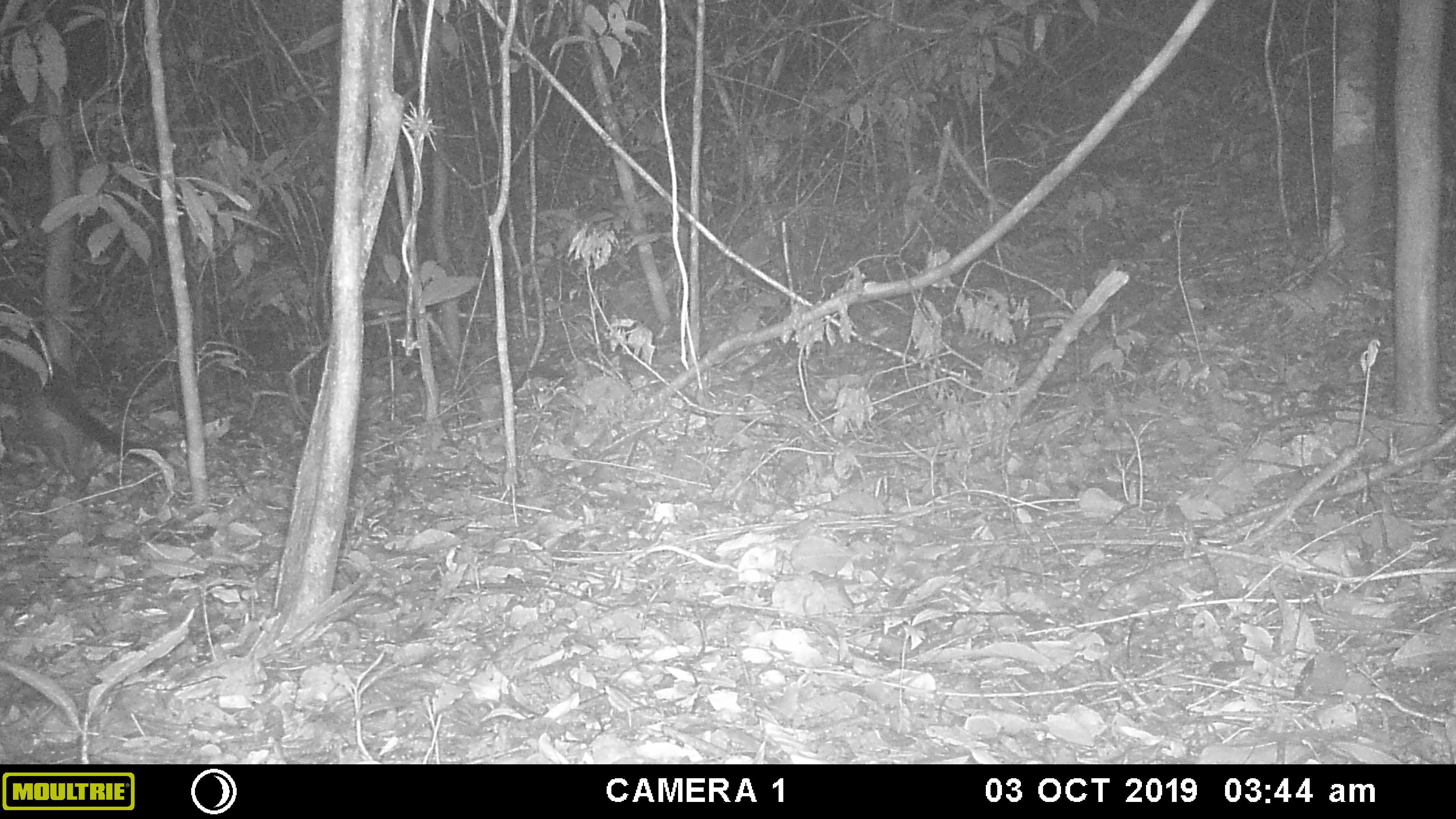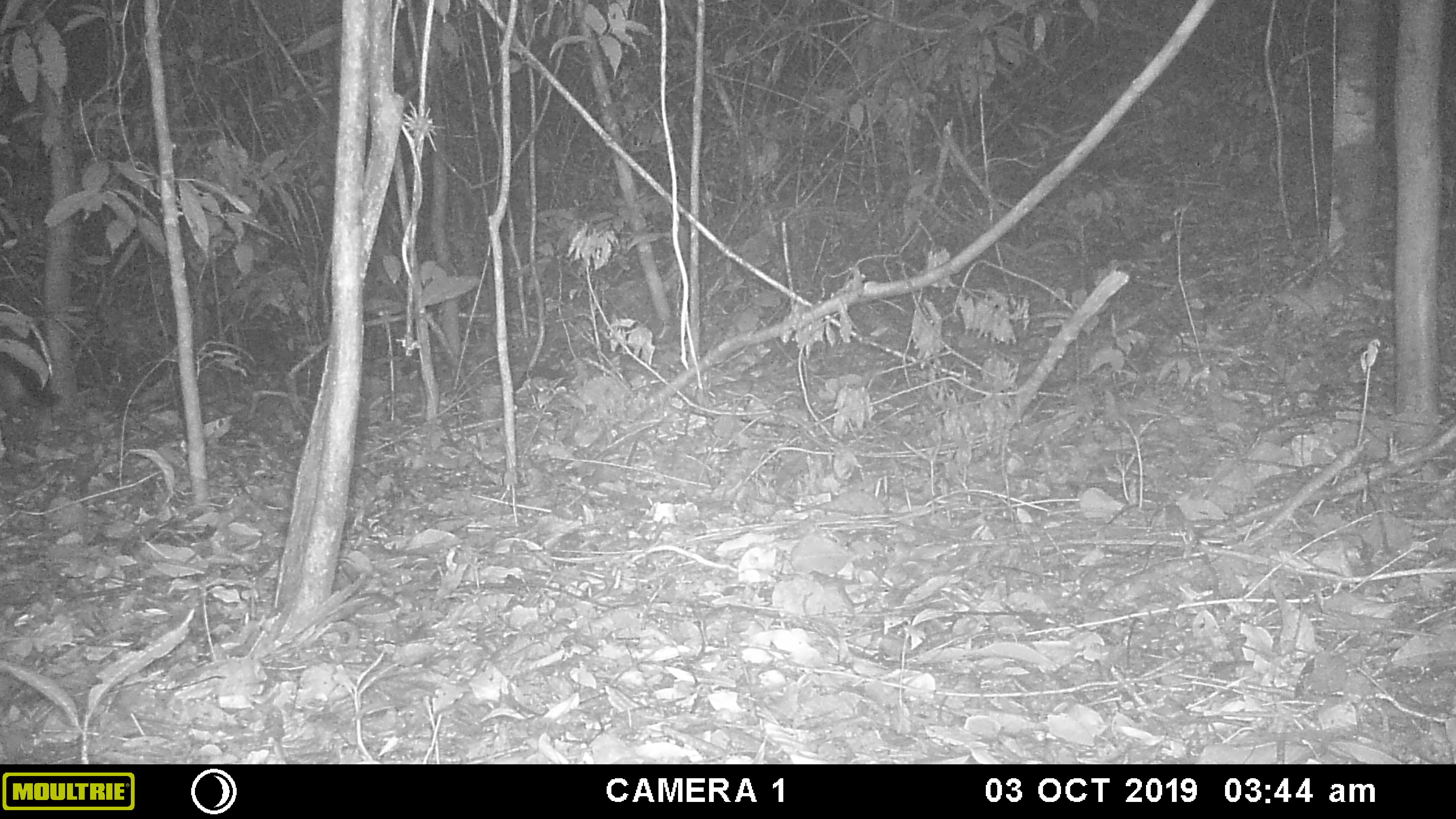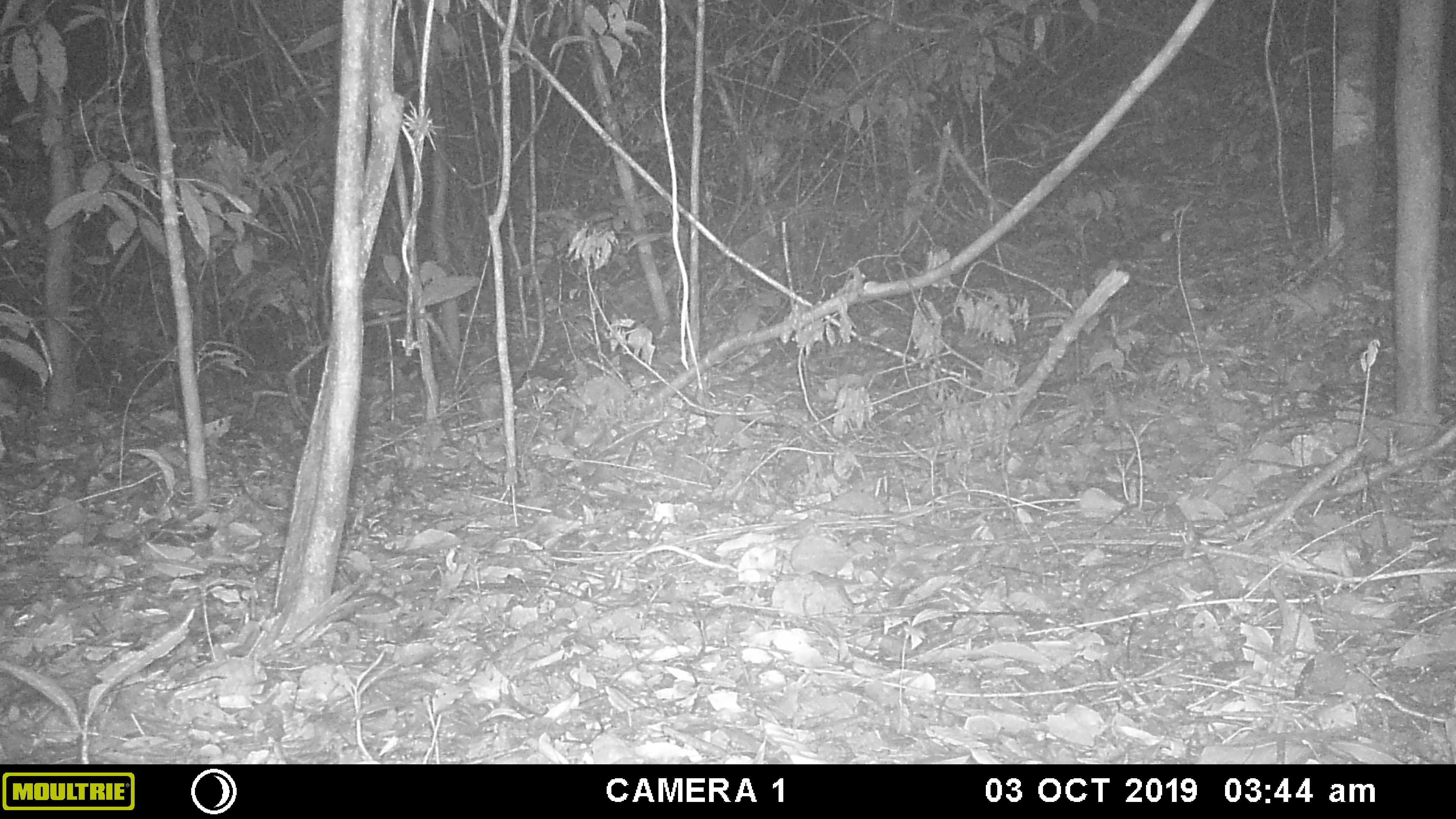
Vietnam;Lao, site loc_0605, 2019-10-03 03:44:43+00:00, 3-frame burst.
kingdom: Animalia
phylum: Chordata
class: Mammalia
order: Carnivora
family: Viverridae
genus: Paguma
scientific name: Paguma larvata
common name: masked palm civet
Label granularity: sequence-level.